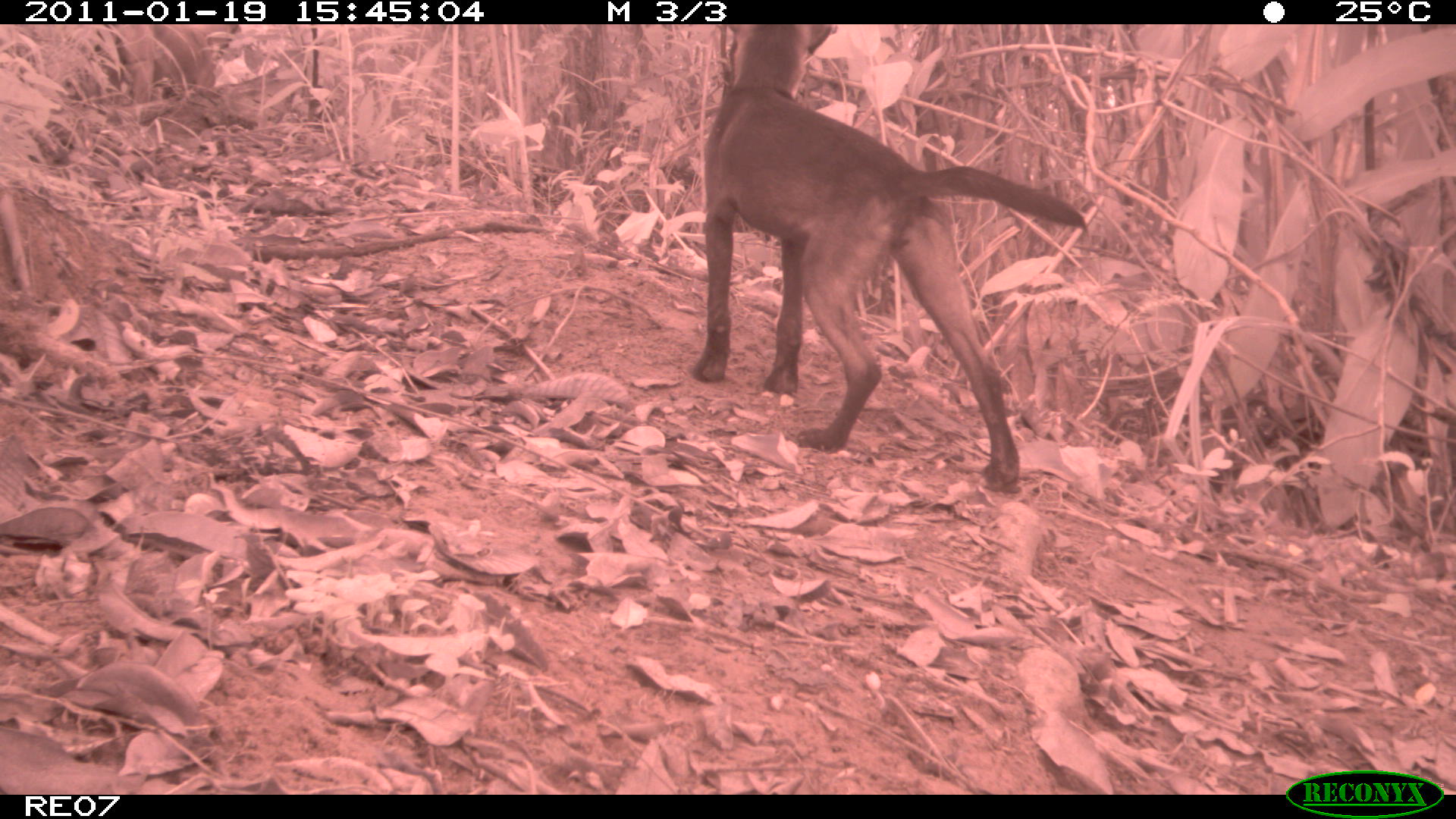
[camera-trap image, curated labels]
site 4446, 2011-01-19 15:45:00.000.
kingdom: Animalia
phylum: Chordata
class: Mammalia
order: Carnivora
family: Canidae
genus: Canis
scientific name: Canis familiaris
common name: domestic dog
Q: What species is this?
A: Canis familiaris (domestic dog).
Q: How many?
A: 2.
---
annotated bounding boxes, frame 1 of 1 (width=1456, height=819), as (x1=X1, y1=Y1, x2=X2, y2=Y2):
canis familiaris: (x1=690, y1=24, x2=1087, y2=491)